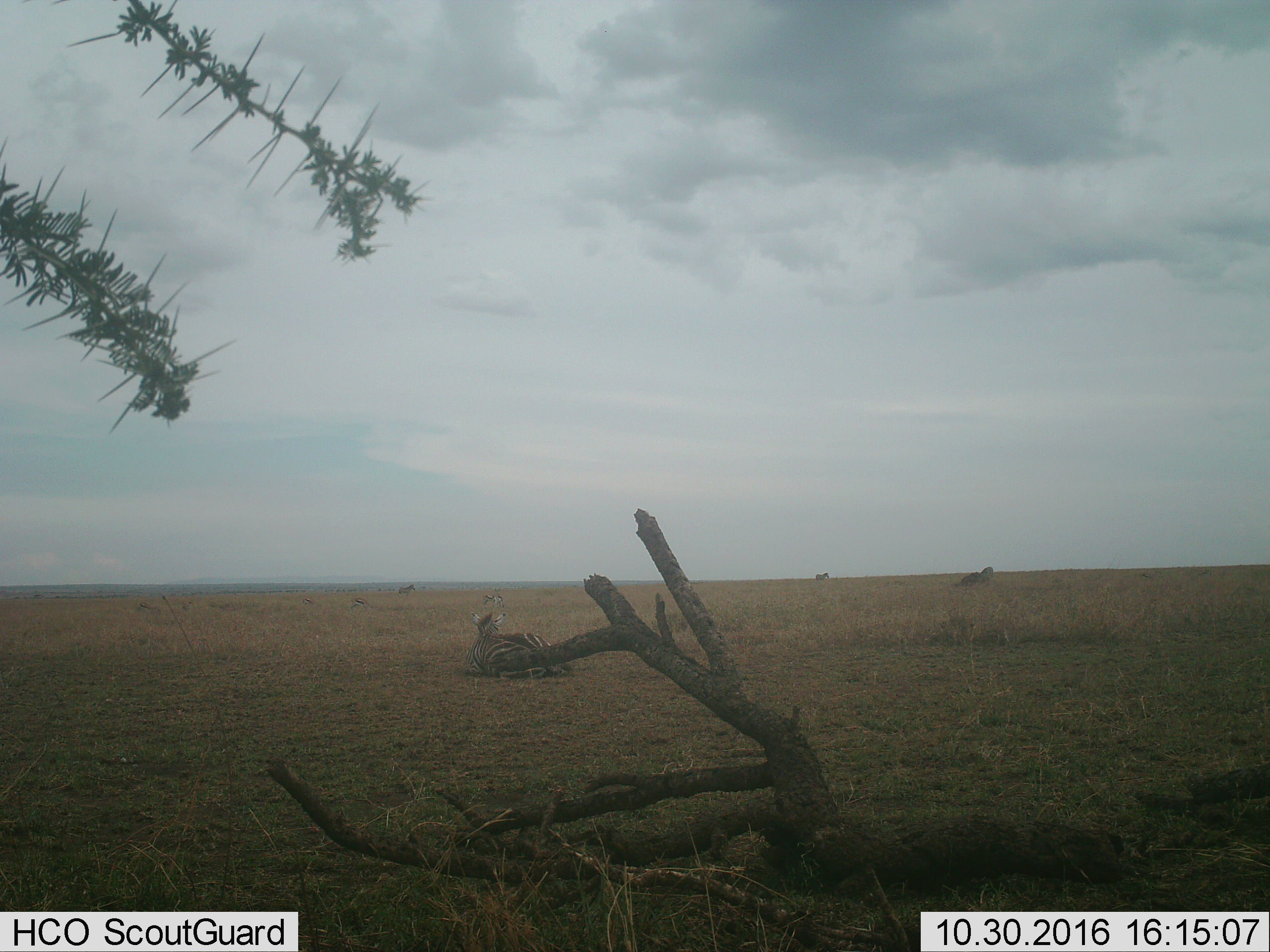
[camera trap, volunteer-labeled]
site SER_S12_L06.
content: unidentified animal